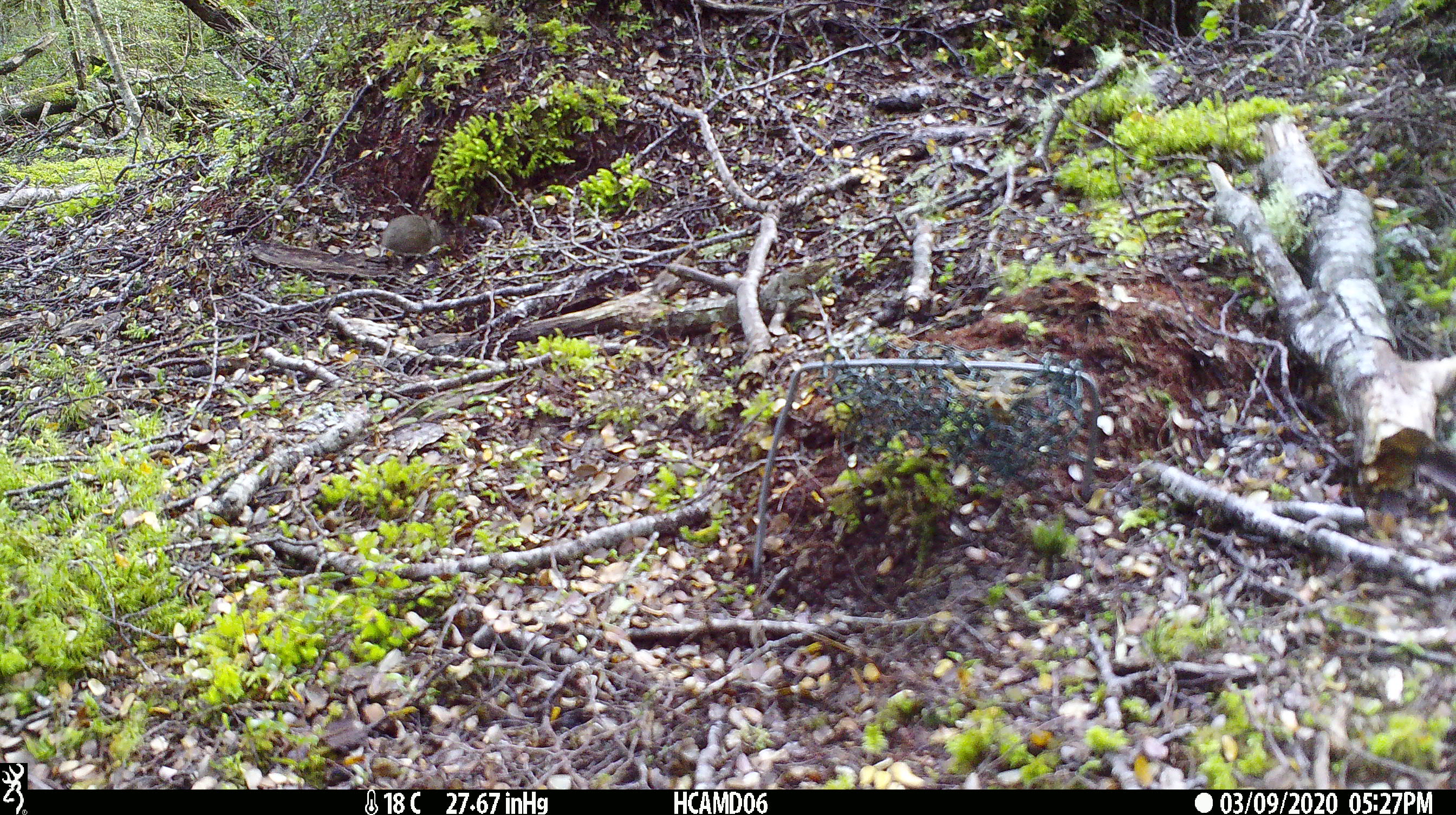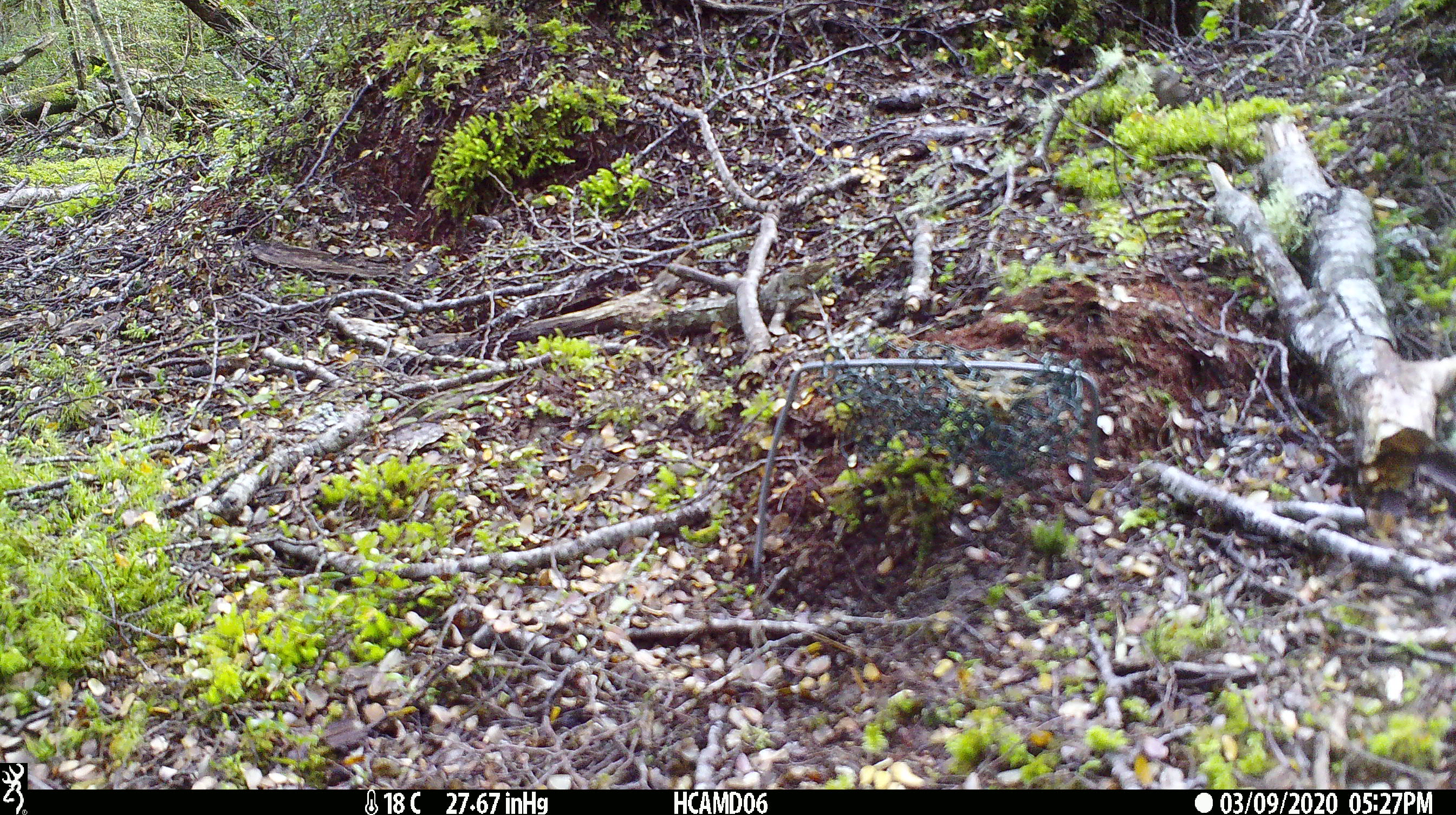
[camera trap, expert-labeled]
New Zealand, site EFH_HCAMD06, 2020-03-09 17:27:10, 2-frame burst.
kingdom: Animalia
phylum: Chordata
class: Mammalia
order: Rodentia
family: Muridae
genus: Mus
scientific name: Mus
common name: mouse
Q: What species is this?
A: Mouse (Mus).